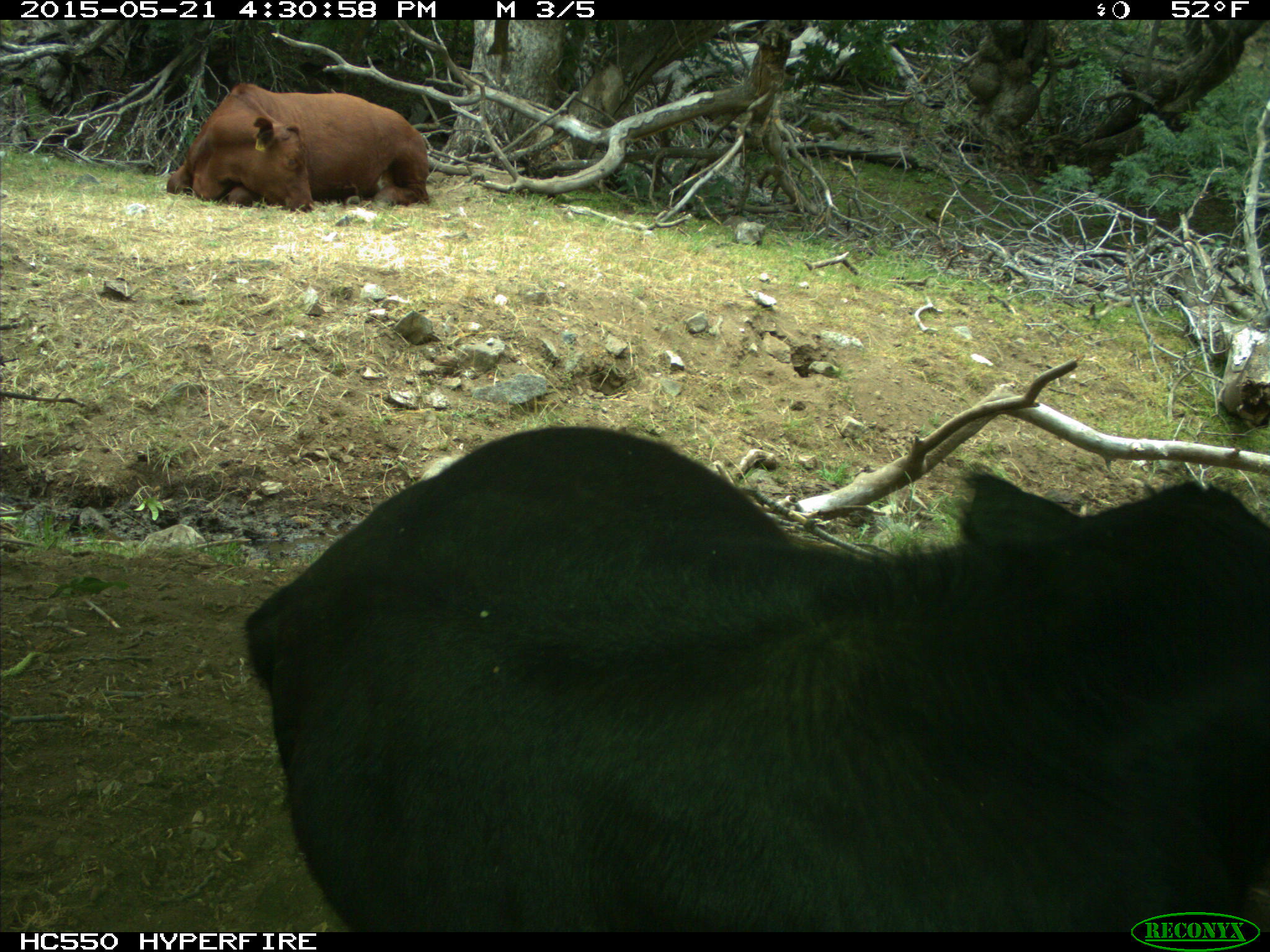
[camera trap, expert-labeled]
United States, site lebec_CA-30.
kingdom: Animalia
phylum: Chordata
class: Mammalia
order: Artiodactyla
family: Bovidae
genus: Bos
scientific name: Bos taurus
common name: domestic cow